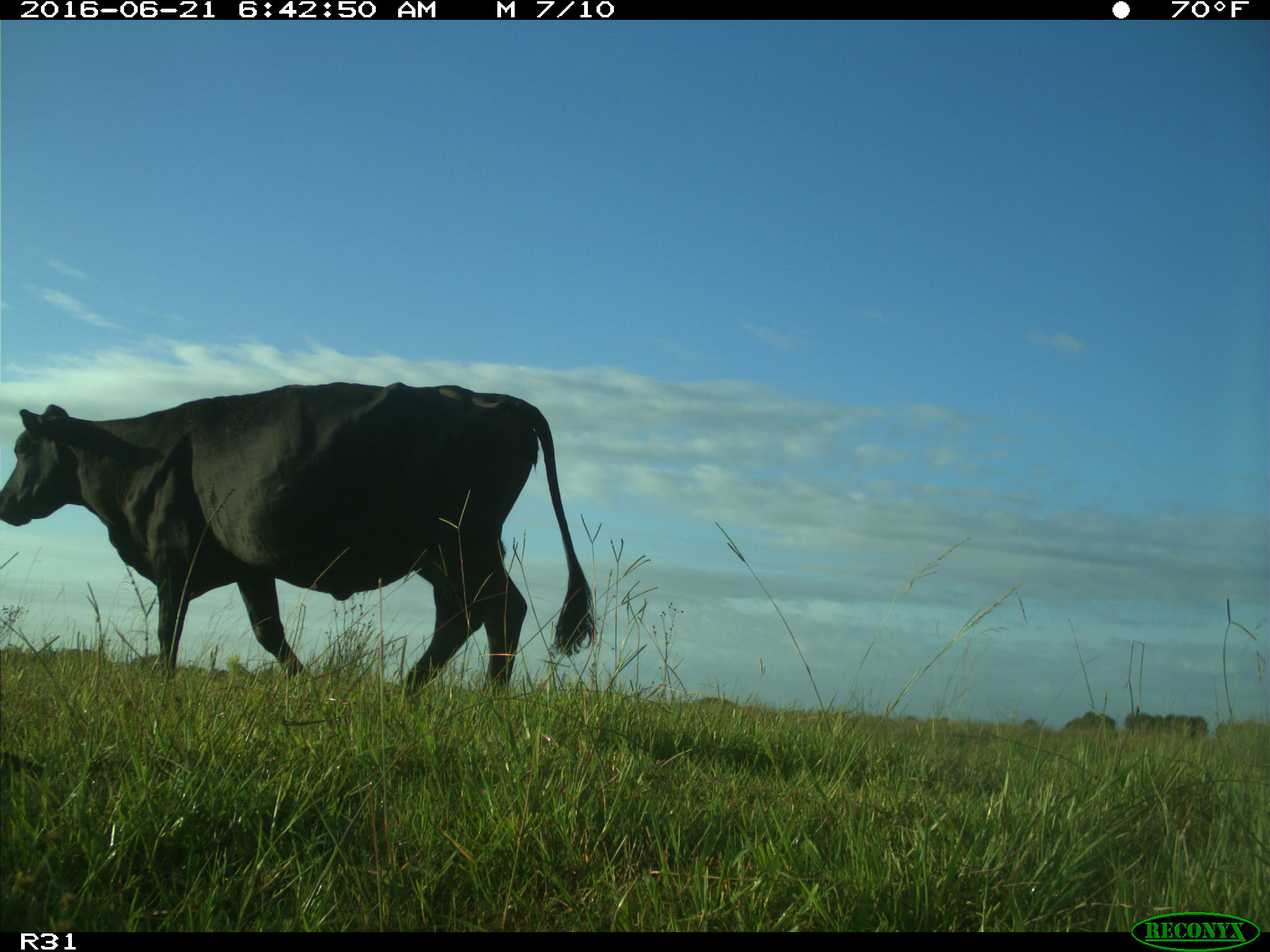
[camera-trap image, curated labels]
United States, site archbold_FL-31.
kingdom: Animalia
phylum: Chordata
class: Mammalia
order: Artiodactyla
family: Bovidae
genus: Bos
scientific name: Bos taurus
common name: domestic cow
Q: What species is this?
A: Bos taurus (domestic cow).